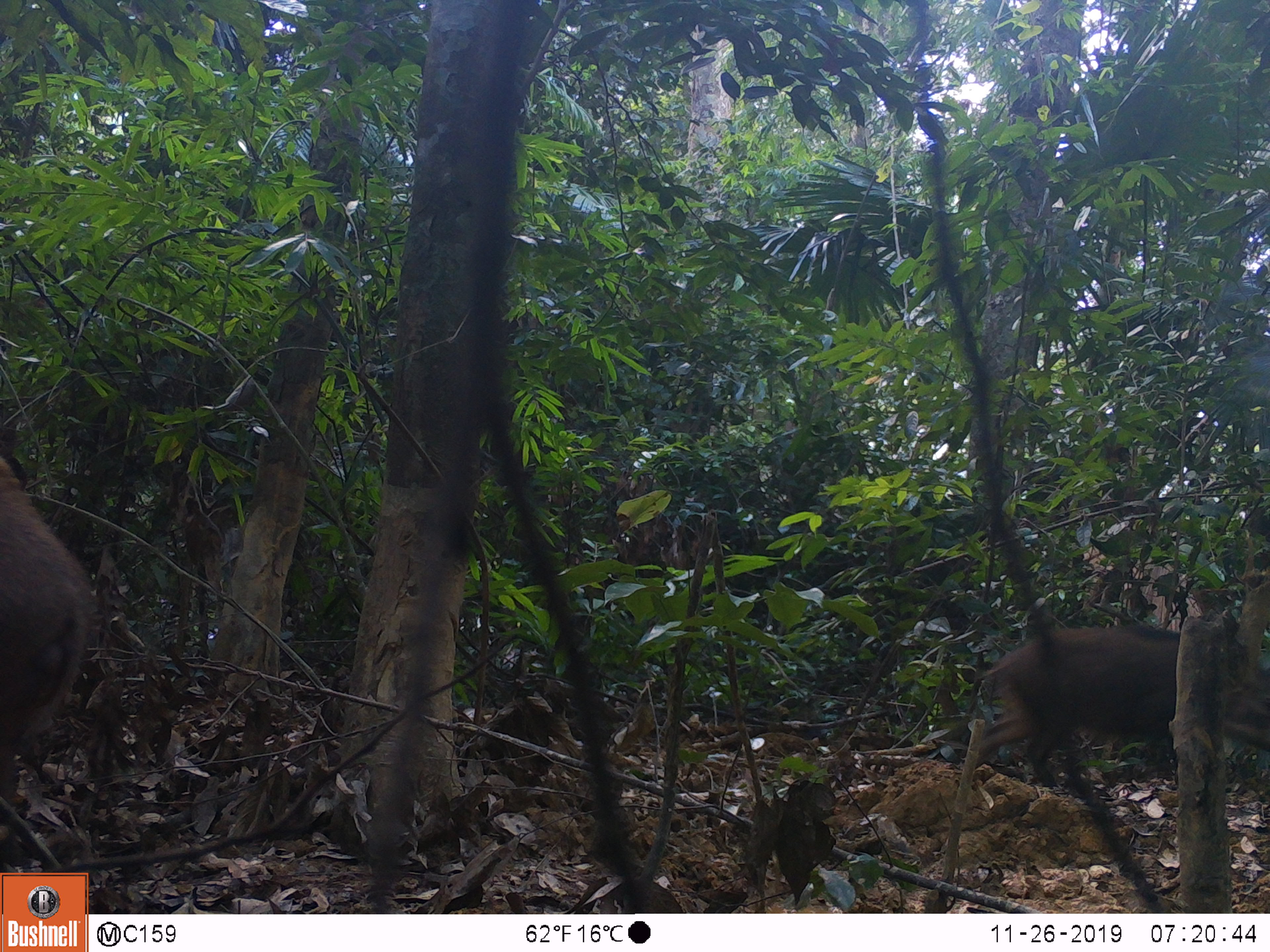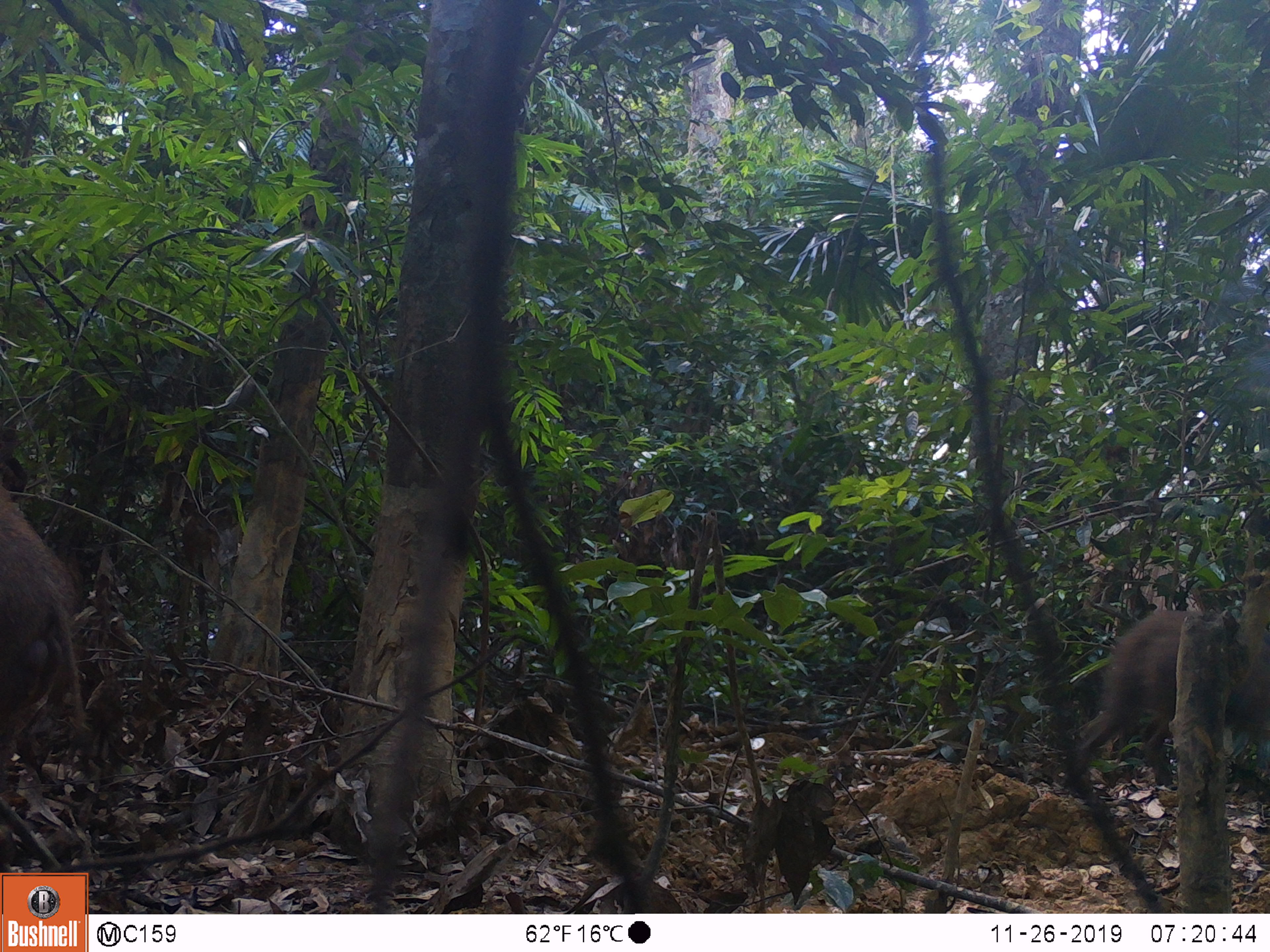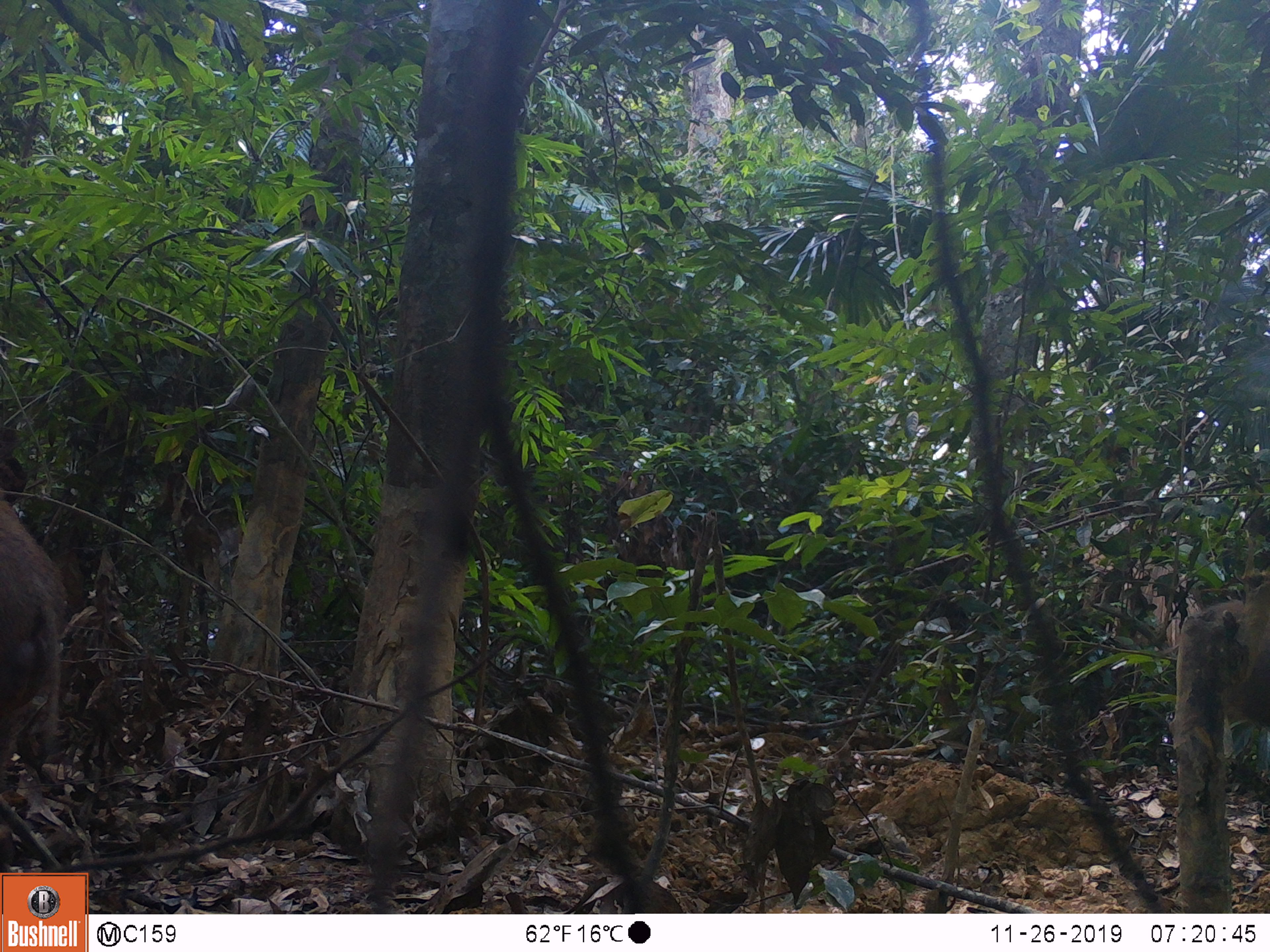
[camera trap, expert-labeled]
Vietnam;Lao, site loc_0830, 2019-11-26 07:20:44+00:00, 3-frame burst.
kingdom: Animalia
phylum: Chordata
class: Mammalia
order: Artiodactyla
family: Suidae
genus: Sus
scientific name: Sus scrofa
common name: eurasian wild pig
Eurasian wild pig (Sus scrofa). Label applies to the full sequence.